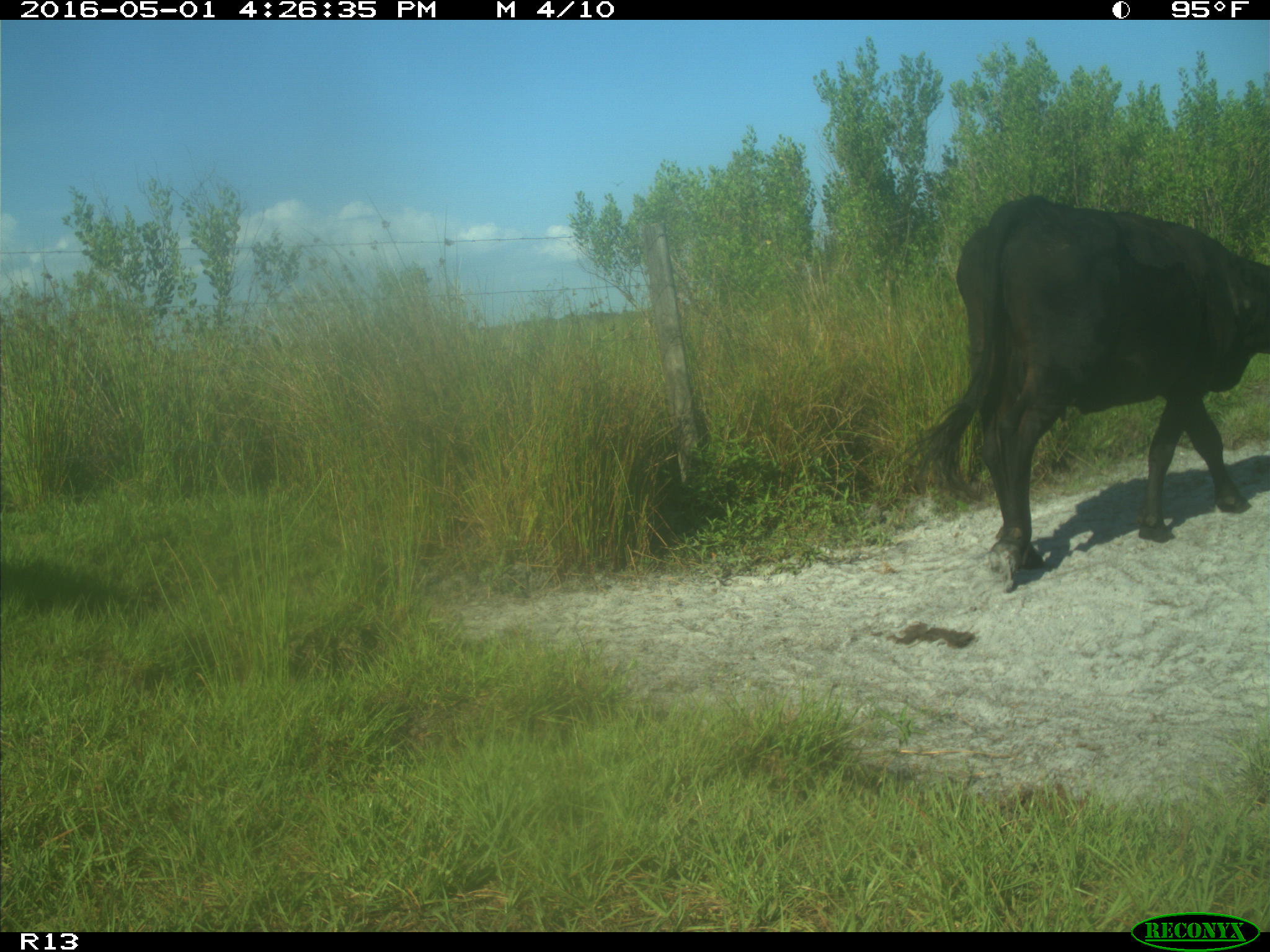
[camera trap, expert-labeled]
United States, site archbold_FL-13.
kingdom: Animalia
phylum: Chordata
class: Mammalia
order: Artiodactyla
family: Bovidae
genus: Bos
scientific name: Bos taurus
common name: domestic cow